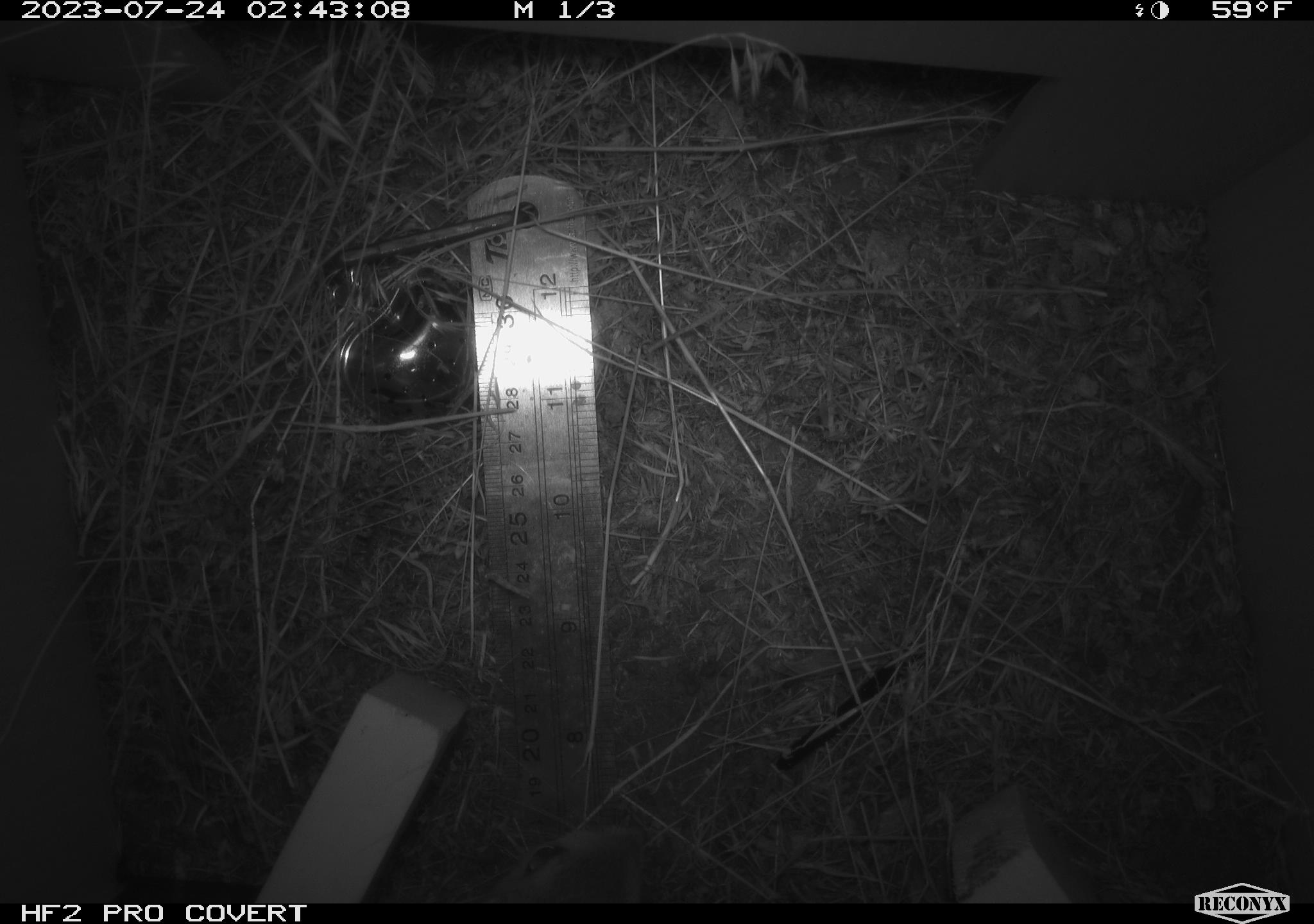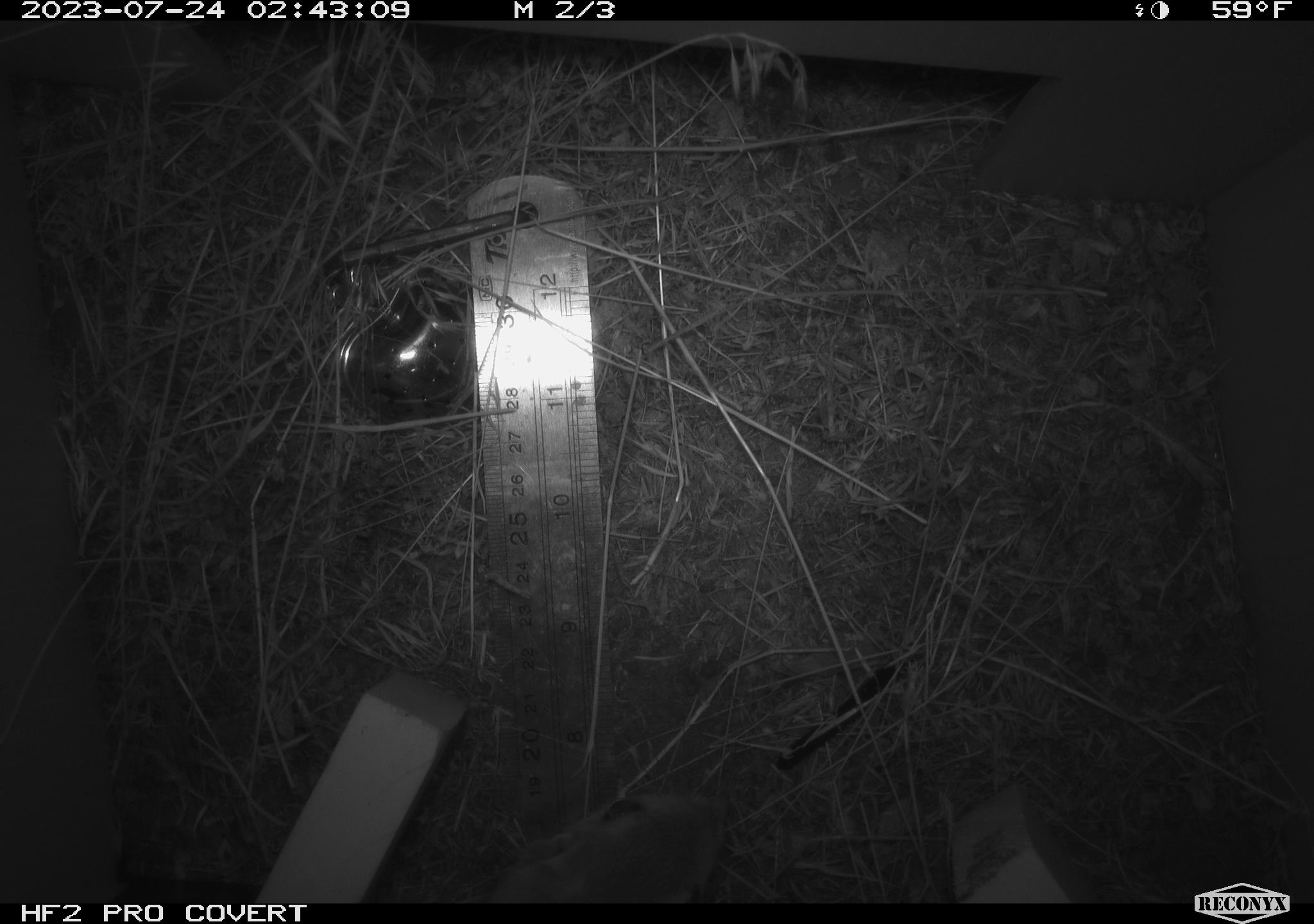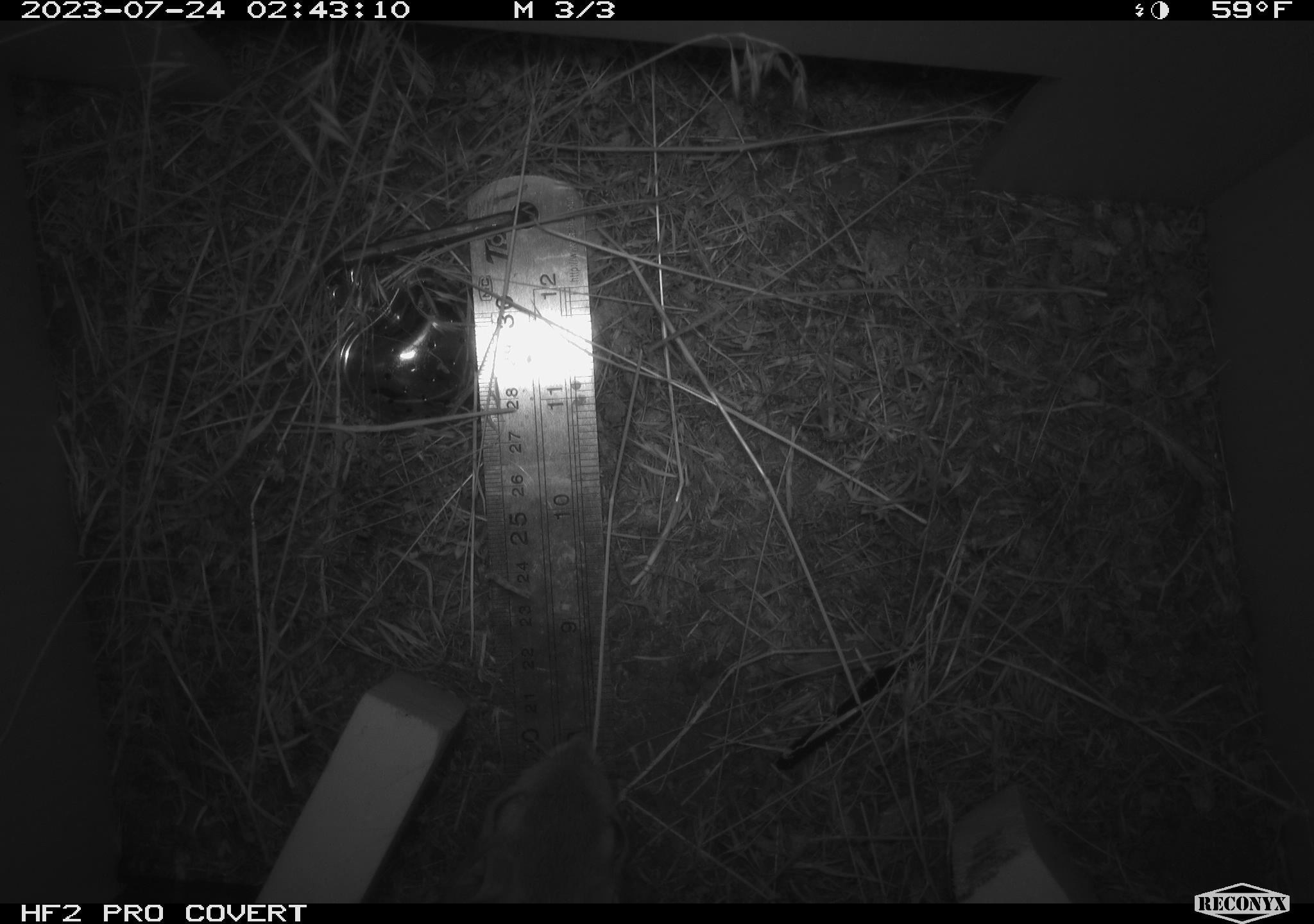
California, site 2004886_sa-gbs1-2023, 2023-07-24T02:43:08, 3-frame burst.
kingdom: Animalia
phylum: Chordata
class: Mammalia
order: Rodentia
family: Heteromyidae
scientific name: Heteromyidae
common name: kangaroo rats and pocket mice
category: heteromyidae family